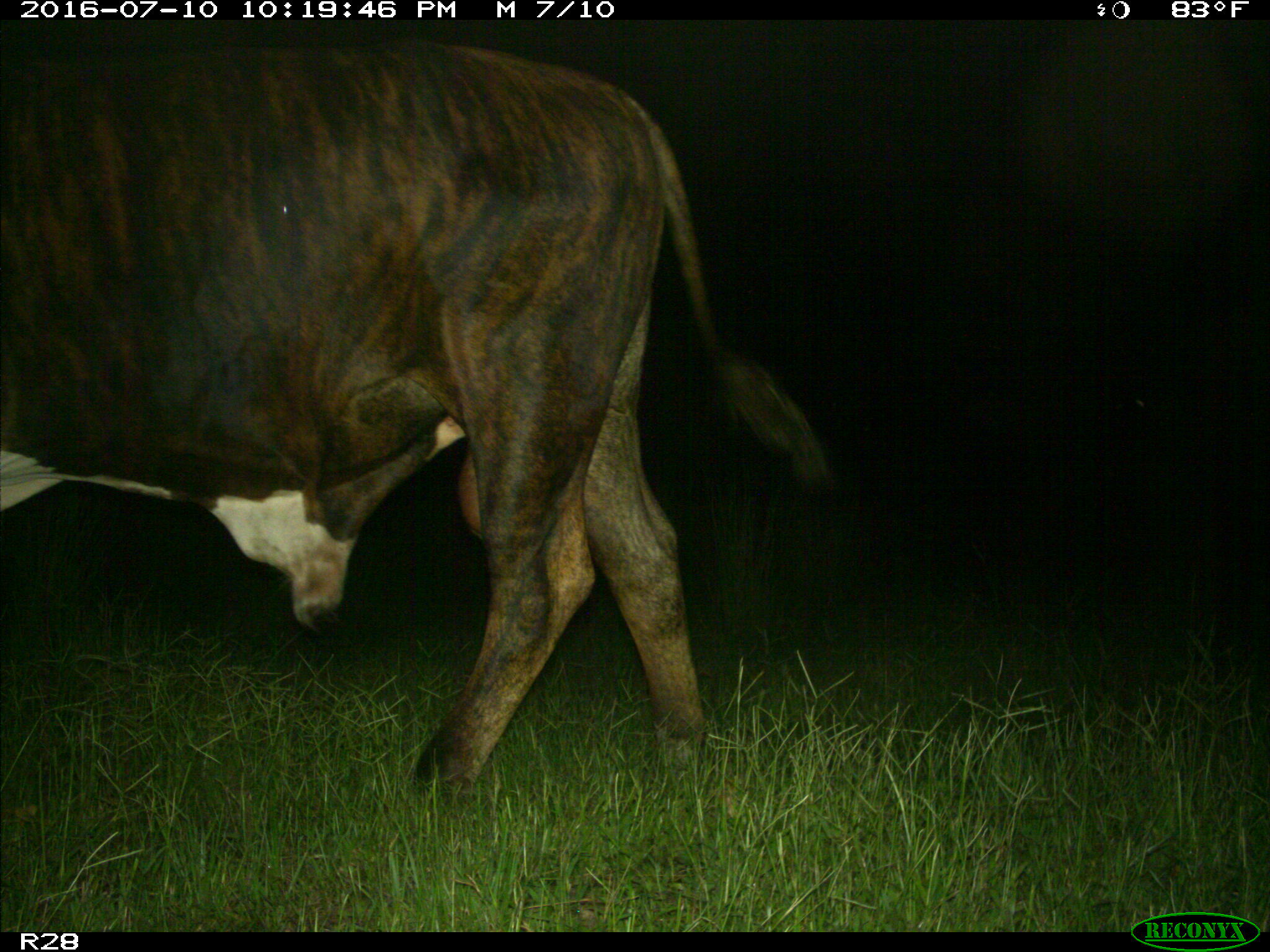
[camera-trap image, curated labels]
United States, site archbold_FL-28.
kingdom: Animalia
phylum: Chordata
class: Mammalia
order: Artiodactyla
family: Bovidae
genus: Bos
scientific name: Bos taurus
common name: domestic cow